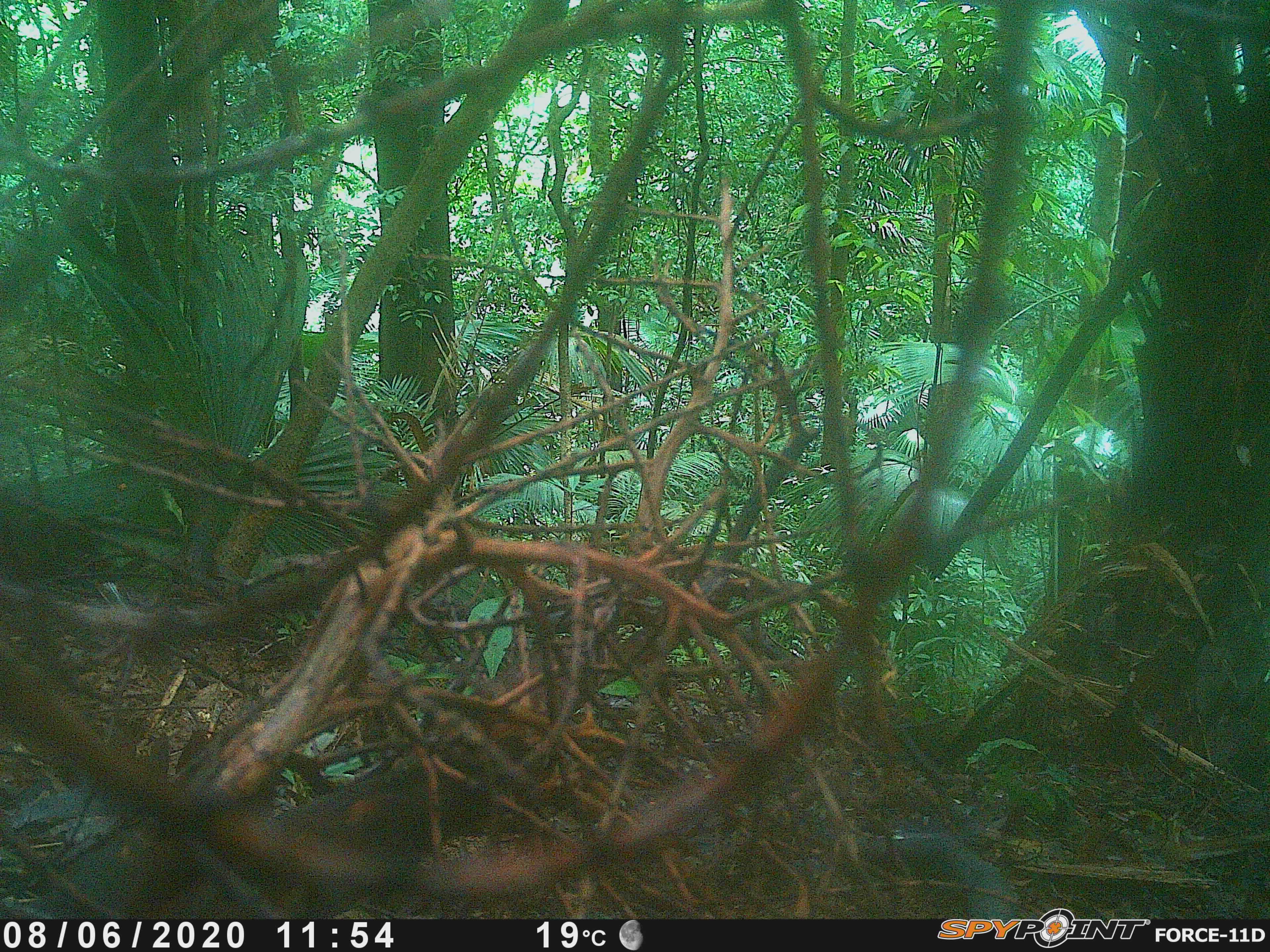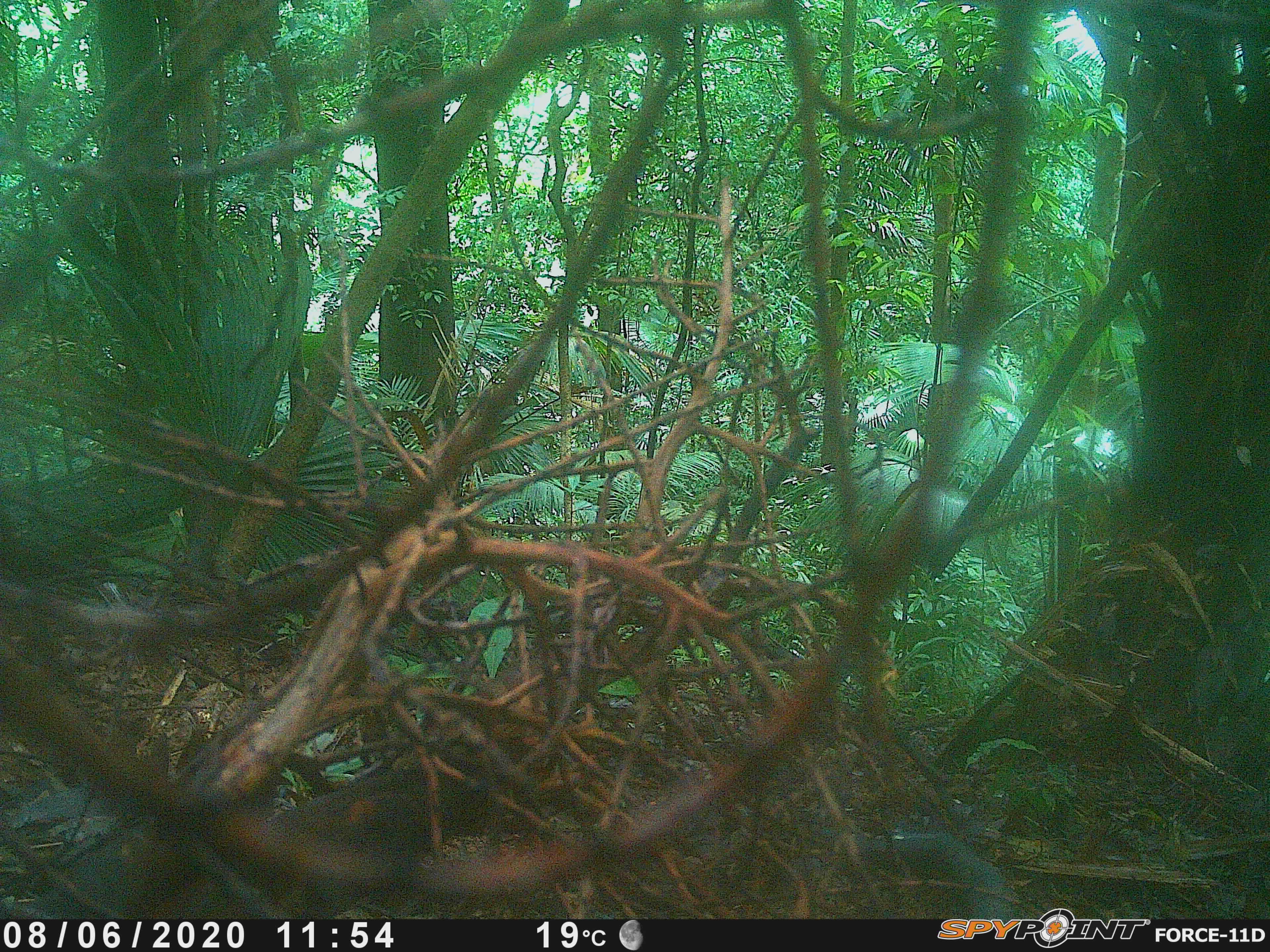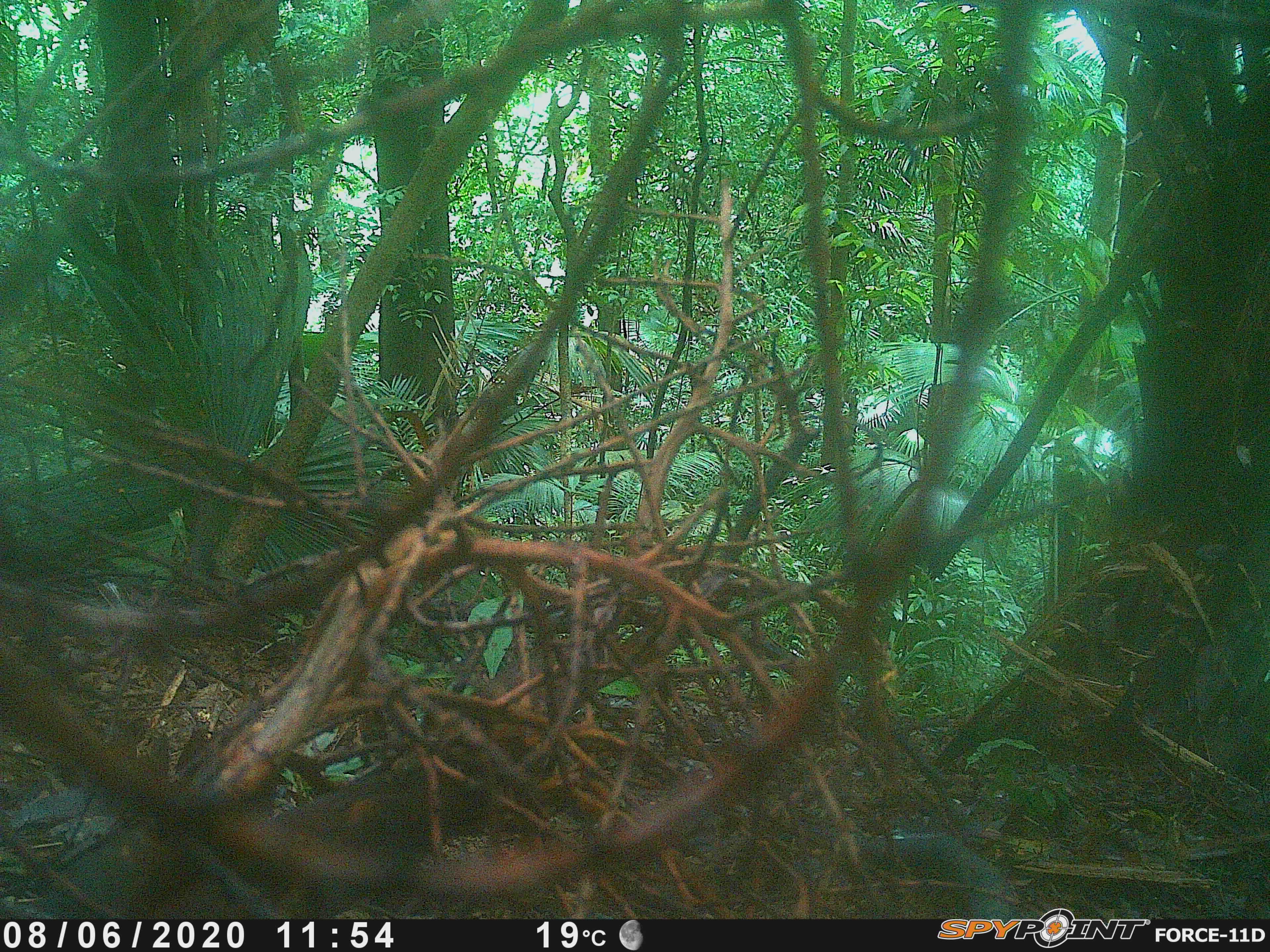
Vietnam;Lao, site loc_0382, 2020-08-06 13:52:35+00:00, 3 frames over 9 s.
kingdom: Animalia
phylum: Chordata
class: Mammalia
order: Artiodactyla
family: Suidae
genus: Sus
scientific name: Sus scrofa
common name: eurasian wild pig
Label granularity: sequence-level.